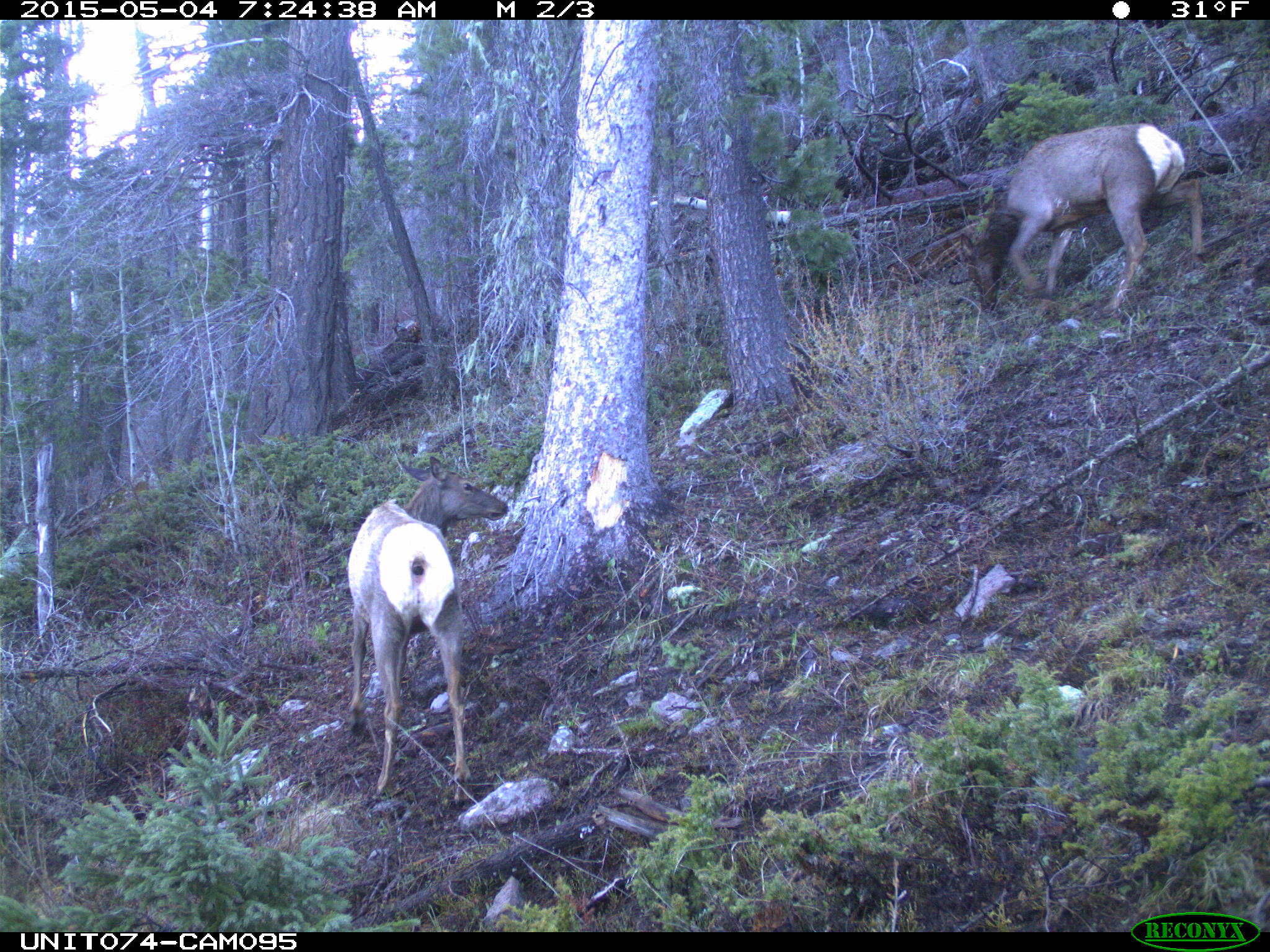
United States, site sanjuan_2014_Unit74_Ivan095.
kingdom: Animalia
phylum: Chordata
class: Mammalia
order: Artiodactyla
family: Cervidae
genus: Cervus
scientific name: Cervus elaphus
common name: red deer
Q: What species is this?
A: Cervus elaphus (red deer).